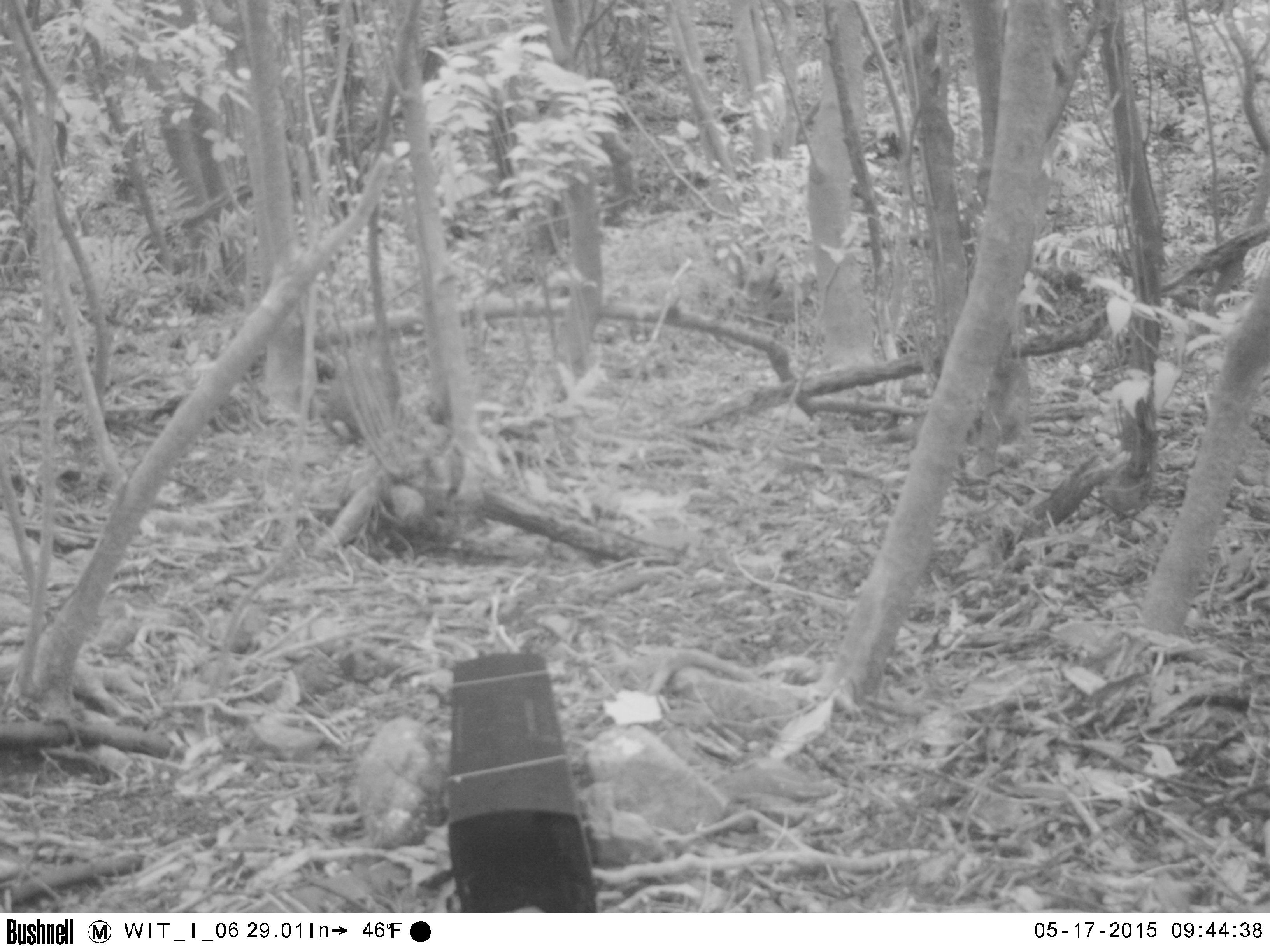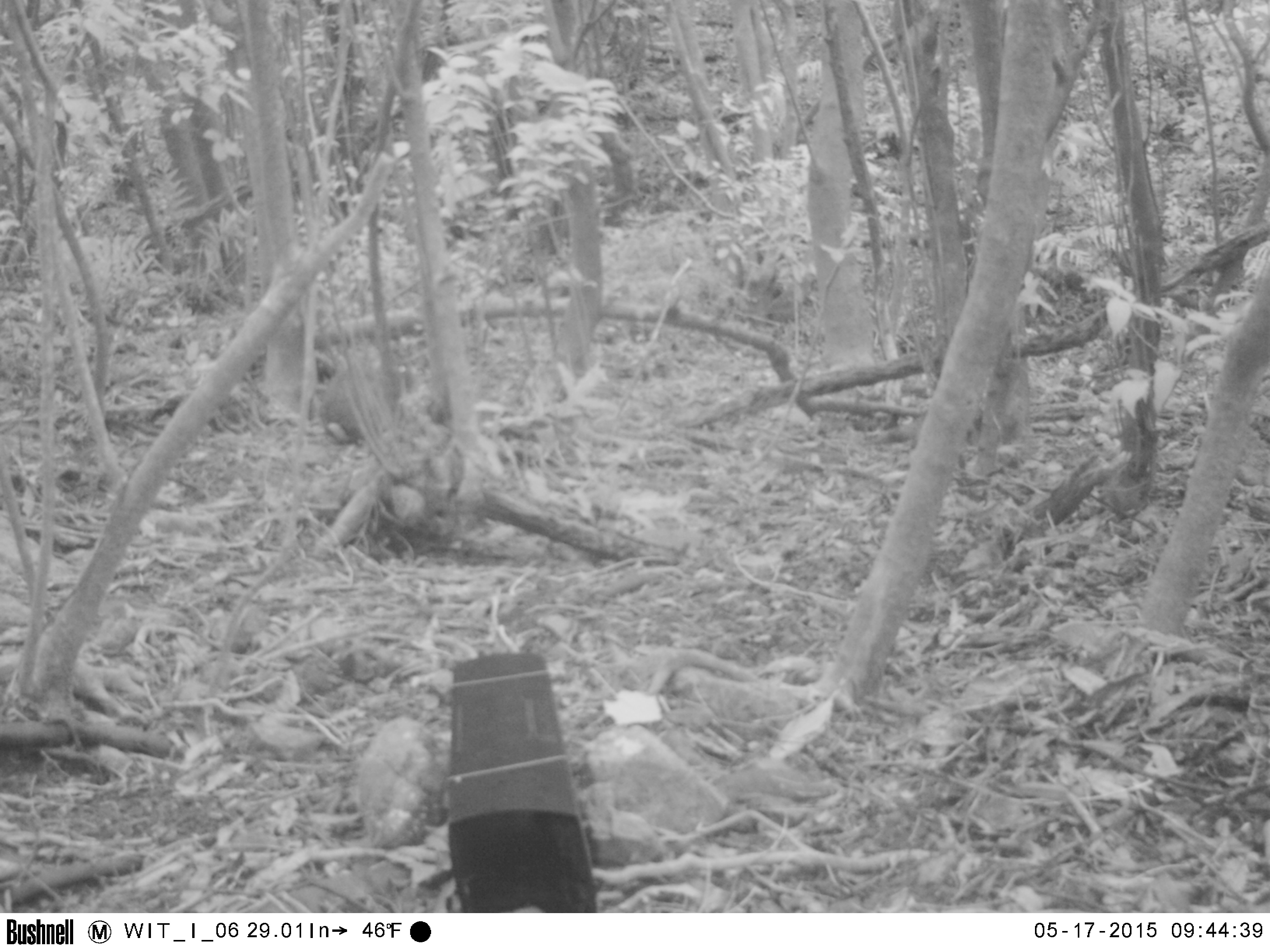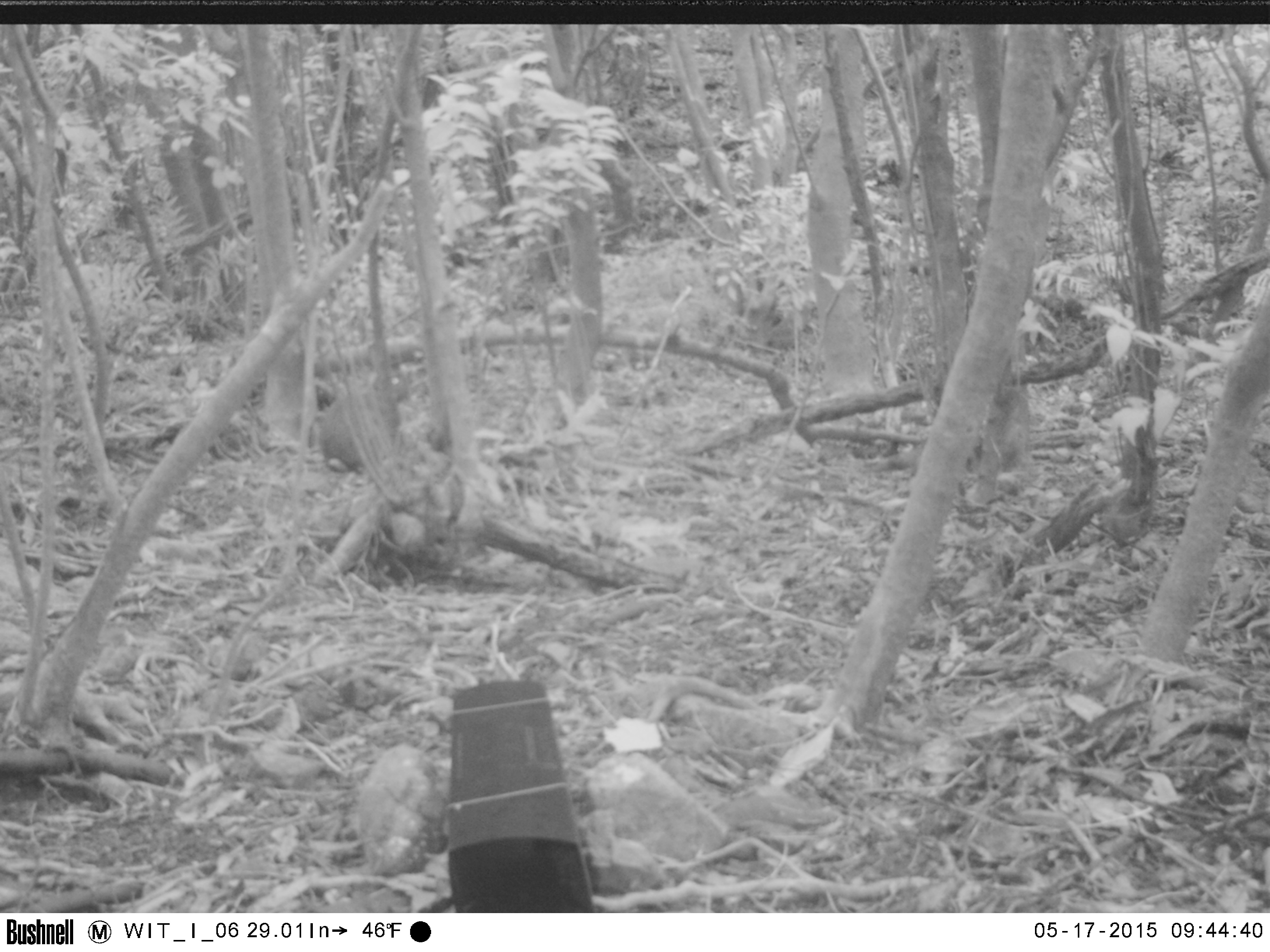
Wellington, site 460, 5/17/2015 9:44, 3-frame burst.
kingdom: Animalia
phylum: Chordata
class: Mammalia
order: Lagomorpha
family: Leporidae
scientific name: Leporidae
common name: rabbit